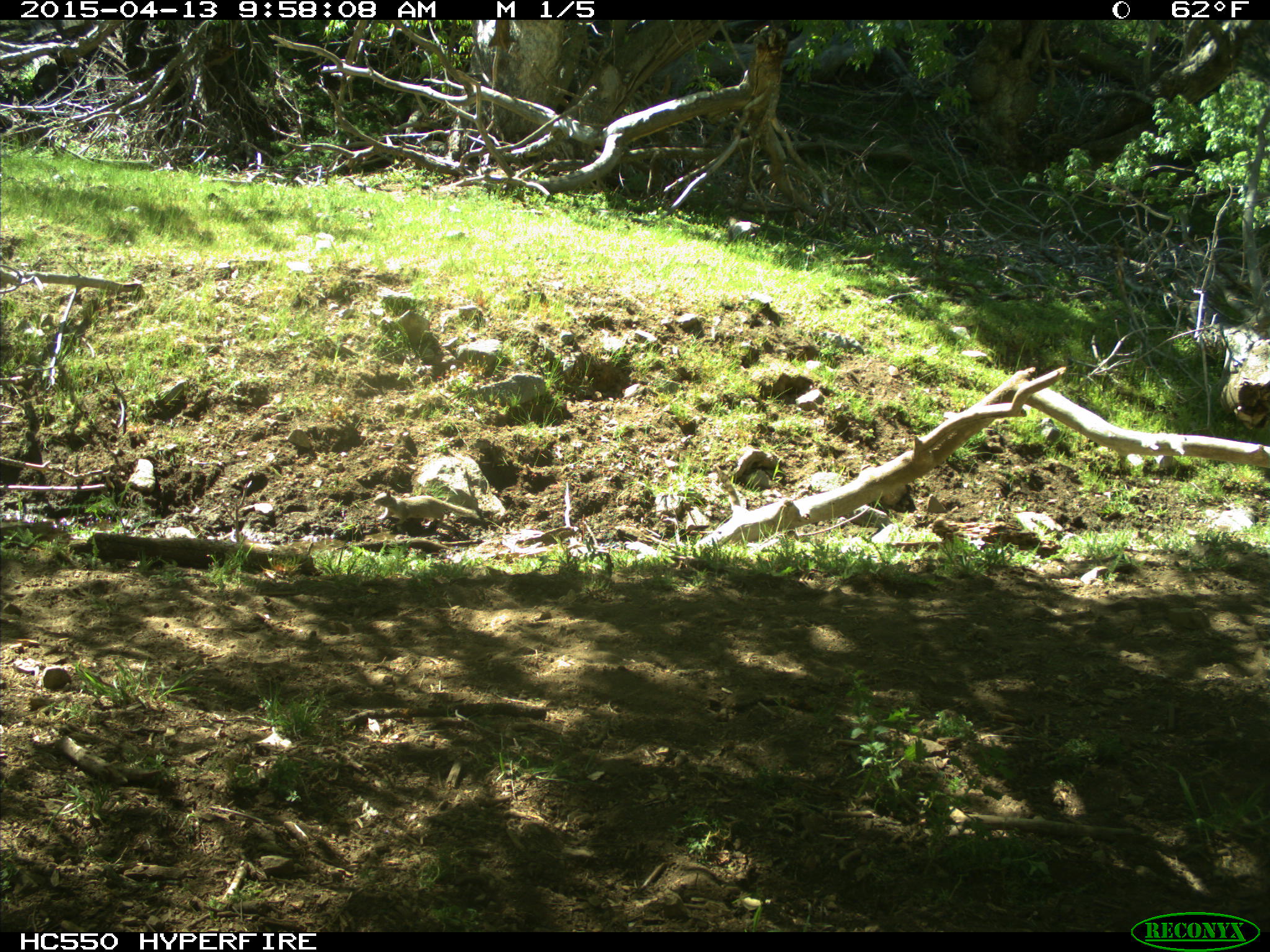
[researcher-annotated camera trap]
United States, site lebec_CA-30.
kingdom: Animalia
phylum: Chordata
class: Mammalia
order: Rodentia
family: Sciuridae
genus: Otospermophilus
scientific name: Otospermophilus beecheyi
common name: california ground squirrel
Otospermophilus beecheyi (california ground squirrel).